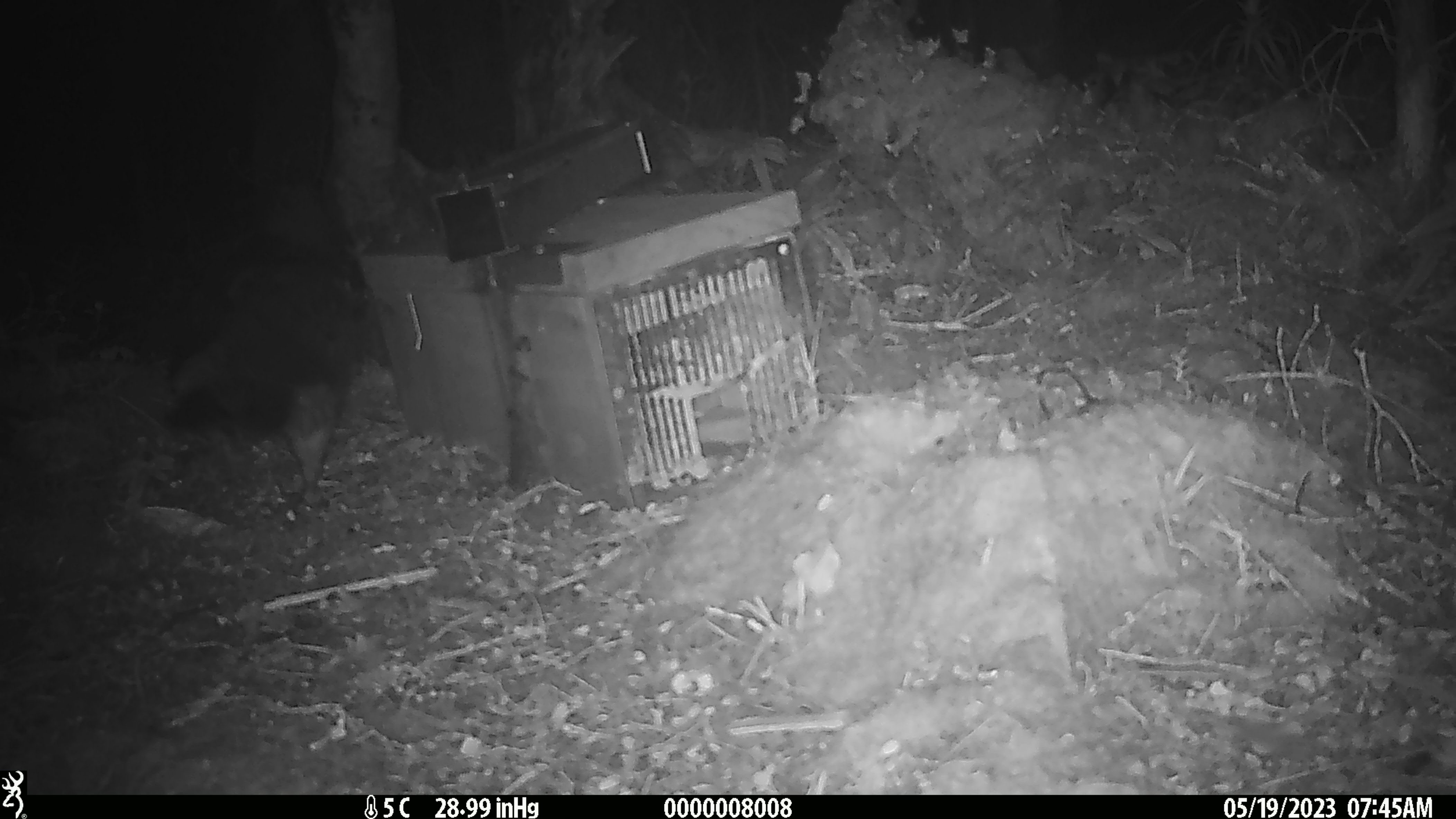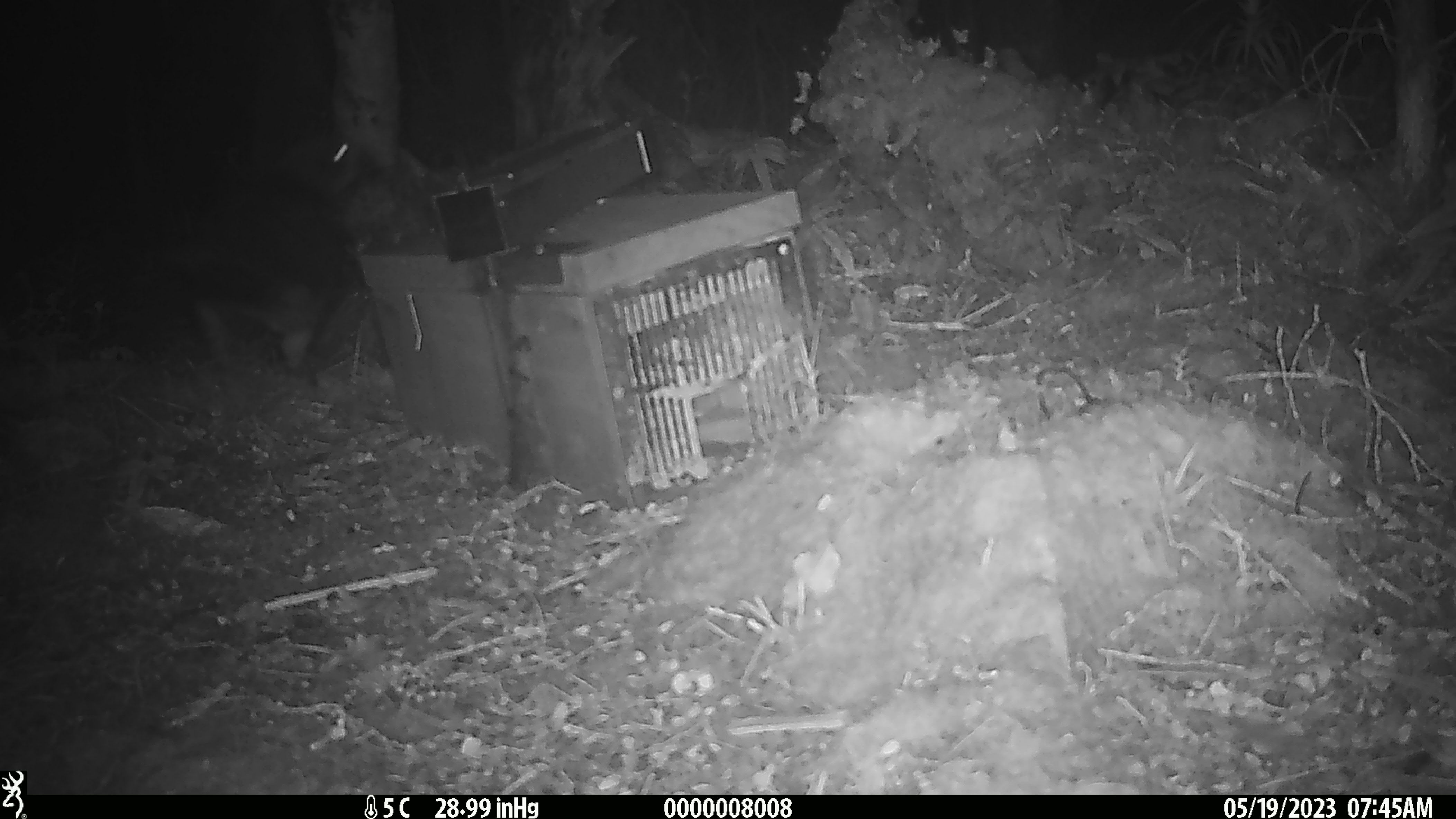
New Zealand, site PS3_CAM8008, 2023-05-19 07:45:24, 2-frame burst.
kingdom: Animalia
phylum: Chordata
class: Aves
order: Psittaciformes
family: Strigopidae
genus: Nestor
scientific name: Nestor notabilis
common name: kea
Kea (Nestor notabilis).